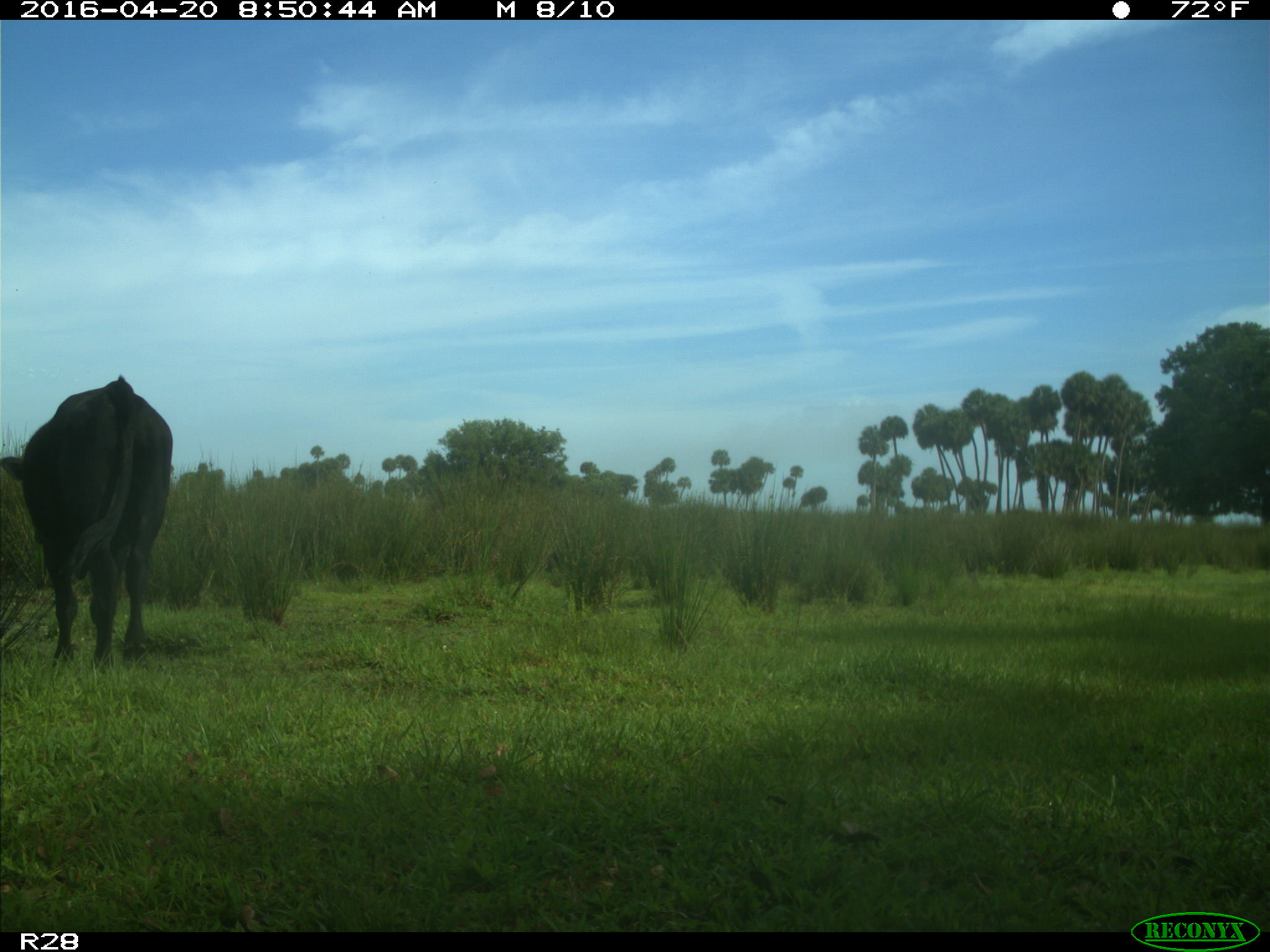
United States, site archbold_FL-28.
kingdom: Animalia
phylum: Chordata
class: Mammalia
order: Artiodactyla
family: Bovidae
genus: Bos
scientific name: Bos taurus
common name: domestic cow